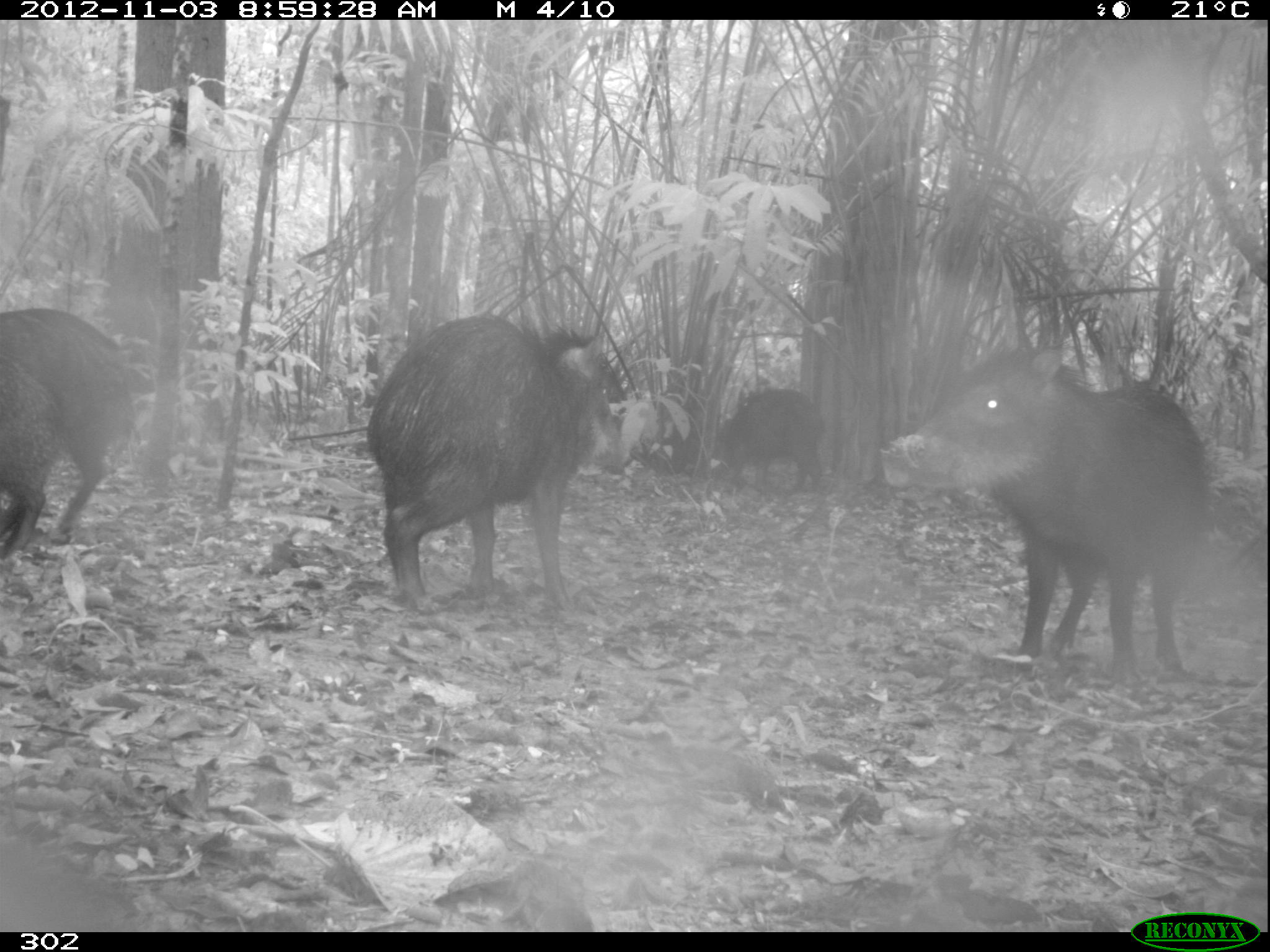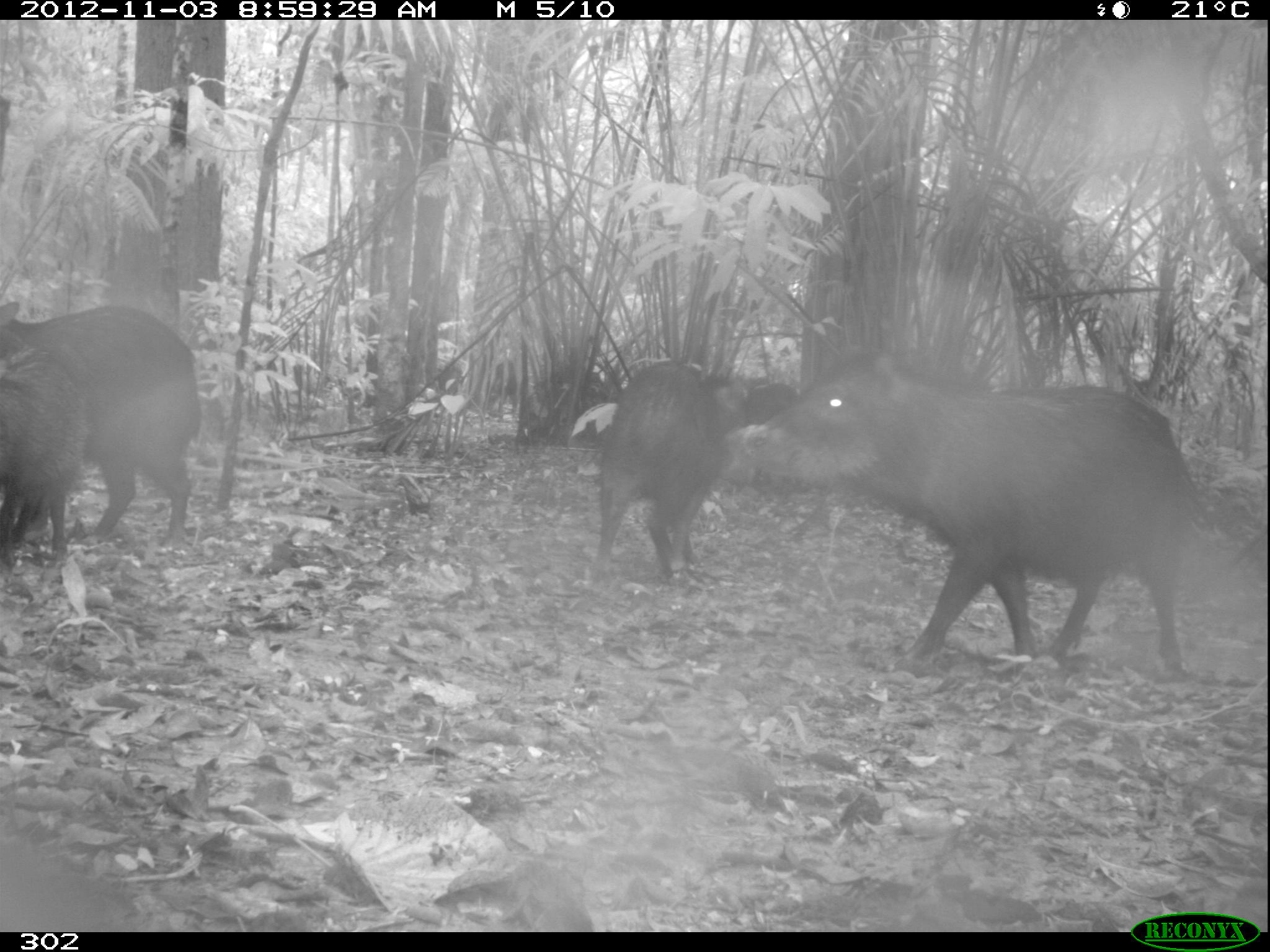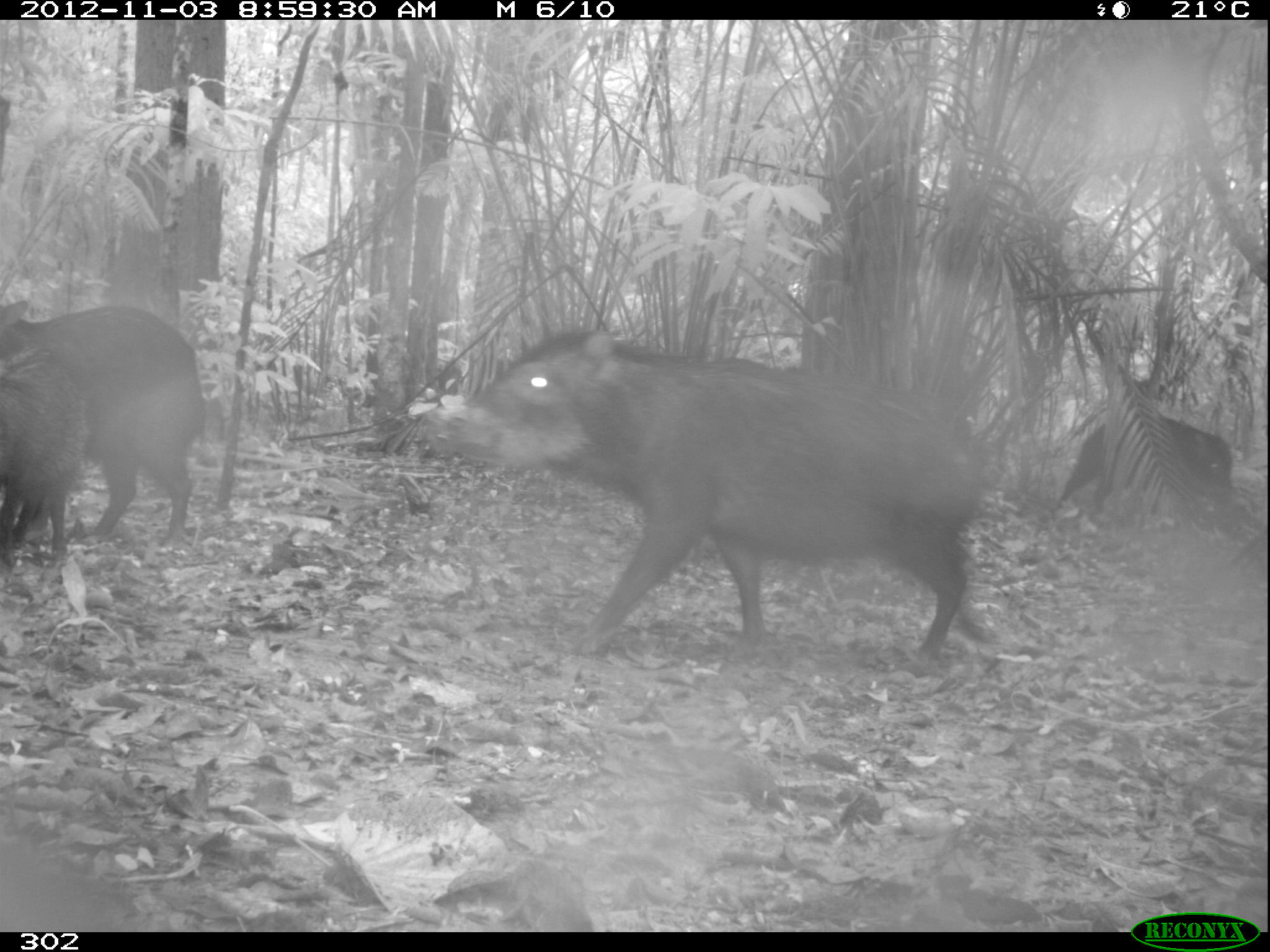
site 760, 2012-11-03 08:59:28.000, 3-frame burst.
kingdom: Animalia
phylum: Chordata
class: Mammalia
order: Artiodactyla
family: Tayassuidae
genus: Tayassu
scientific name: Tayassu pecari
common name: white-lipped peccary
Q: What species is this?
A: Tayassu pecari (white-lipped peccary).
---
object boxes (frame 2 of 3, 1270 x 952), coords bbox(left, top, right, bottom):
tayassu pecari: bbox(727, 358, 1196, 685); bbox(0, 303, 198, 544); bbox(590, 359, 719, 588); bbox(0, 328, 85, 568); bbox(718, 373, 803, 438)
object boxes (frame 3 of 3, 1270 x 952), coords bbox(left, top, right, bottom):
tayassu pecari: bbox(422, 330, 988, 670); bbox(0, 301, 208, 545); bbox(1049, 409, 1234, 524); bbox(1, 340, 85, 568)